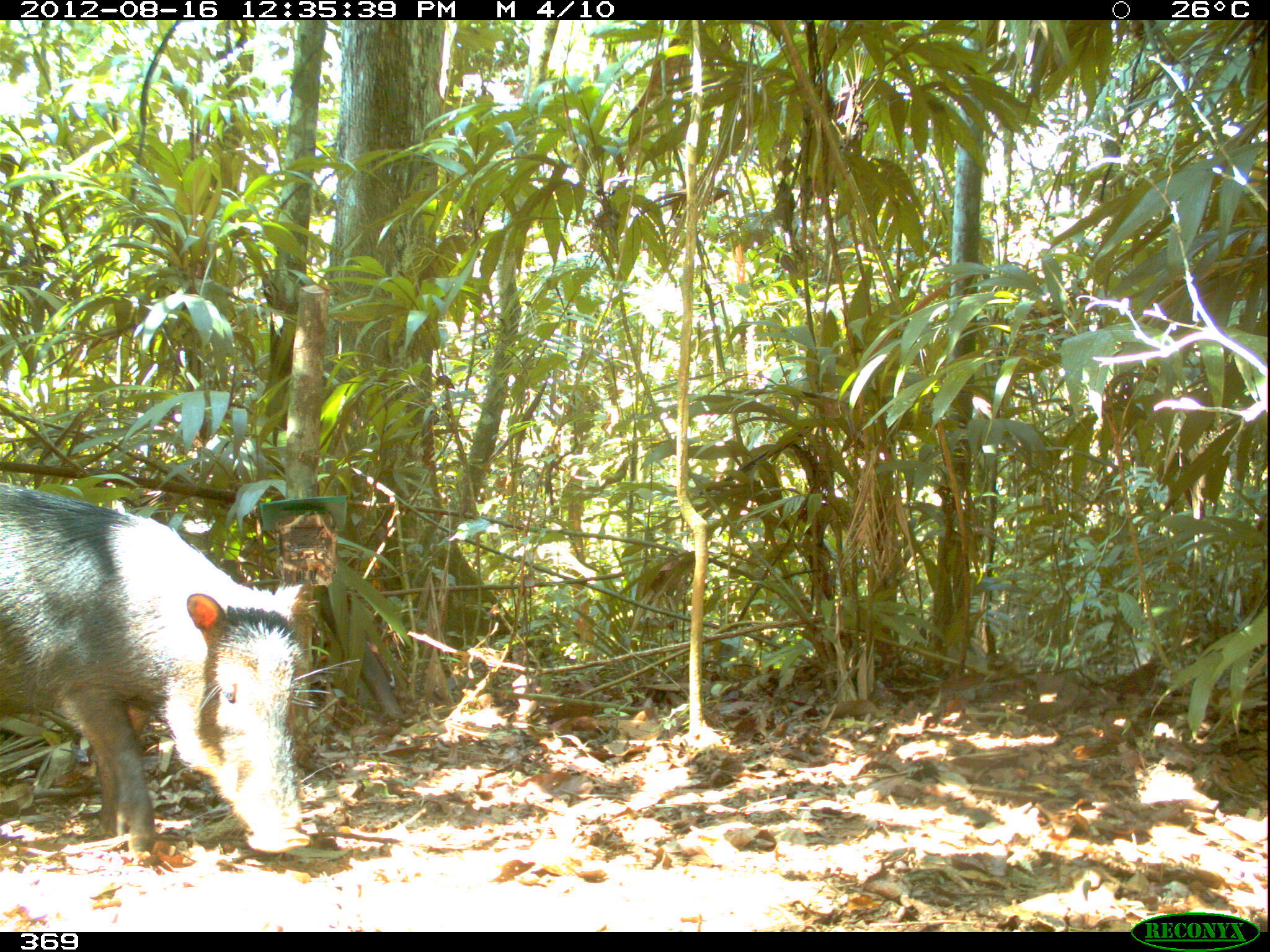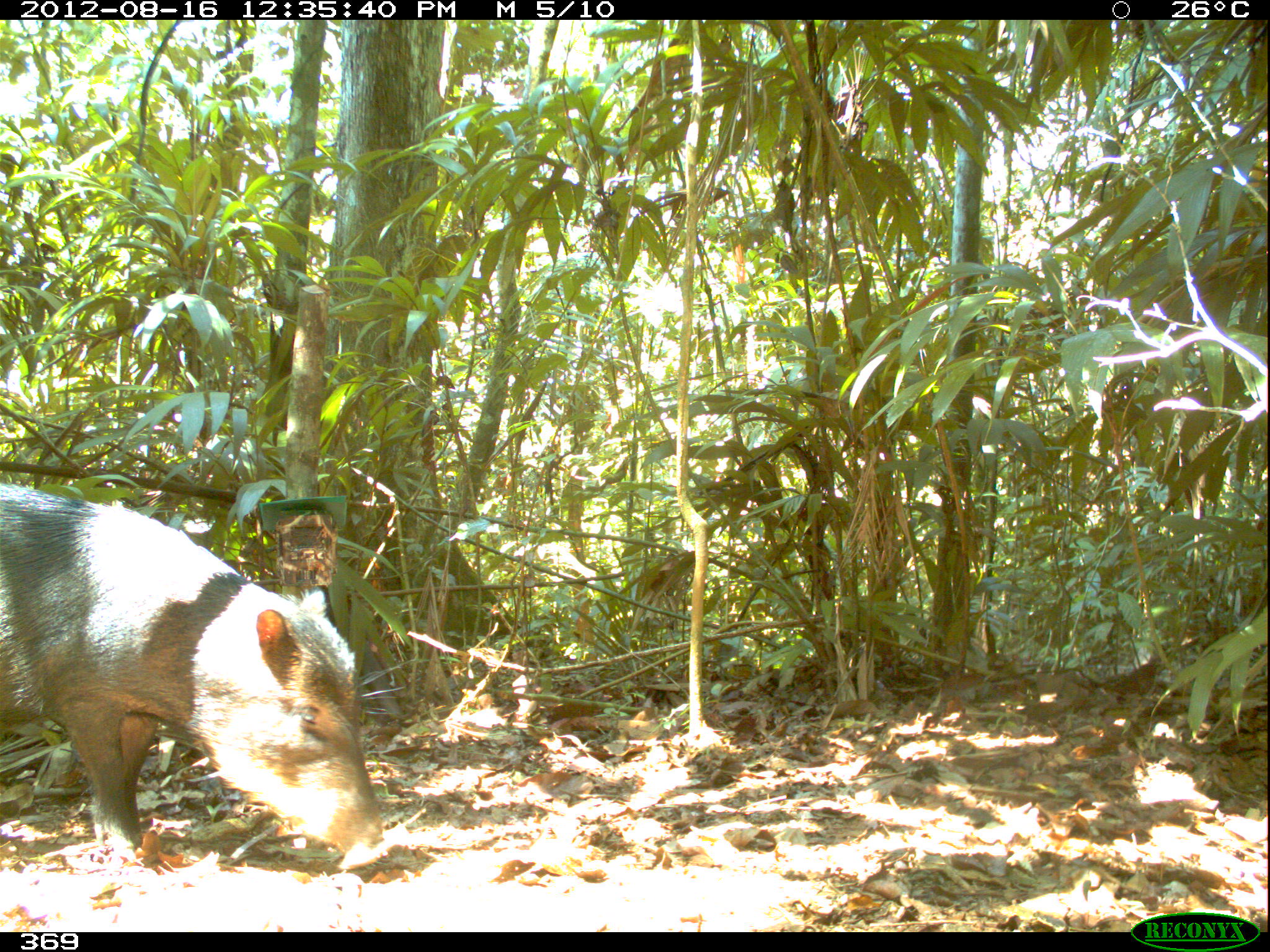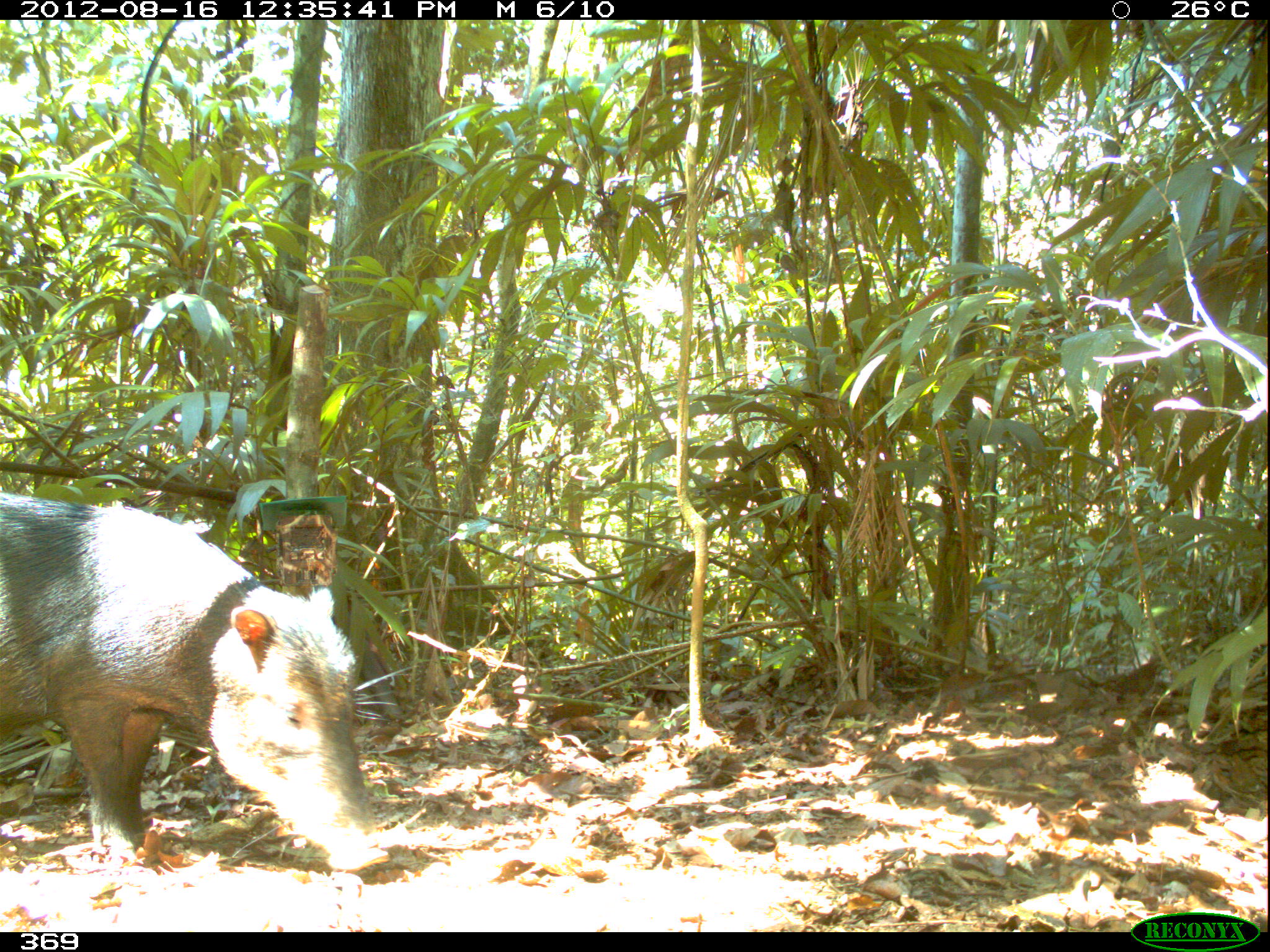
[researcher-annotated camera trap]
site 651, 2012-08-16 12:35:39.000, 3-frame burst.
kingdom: Animalia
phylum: Chordata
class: Mammalia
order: Artiodactyla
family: Tayassuidae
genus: Tayassu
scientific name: Tayassu pecari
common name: white-lipped peccary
Tayassu pecari (white-lipped peccary).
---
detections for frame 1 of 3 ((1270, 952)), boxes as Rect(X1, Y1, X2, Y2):
tayassu pecari: Rect(0, 482, 359, 860)